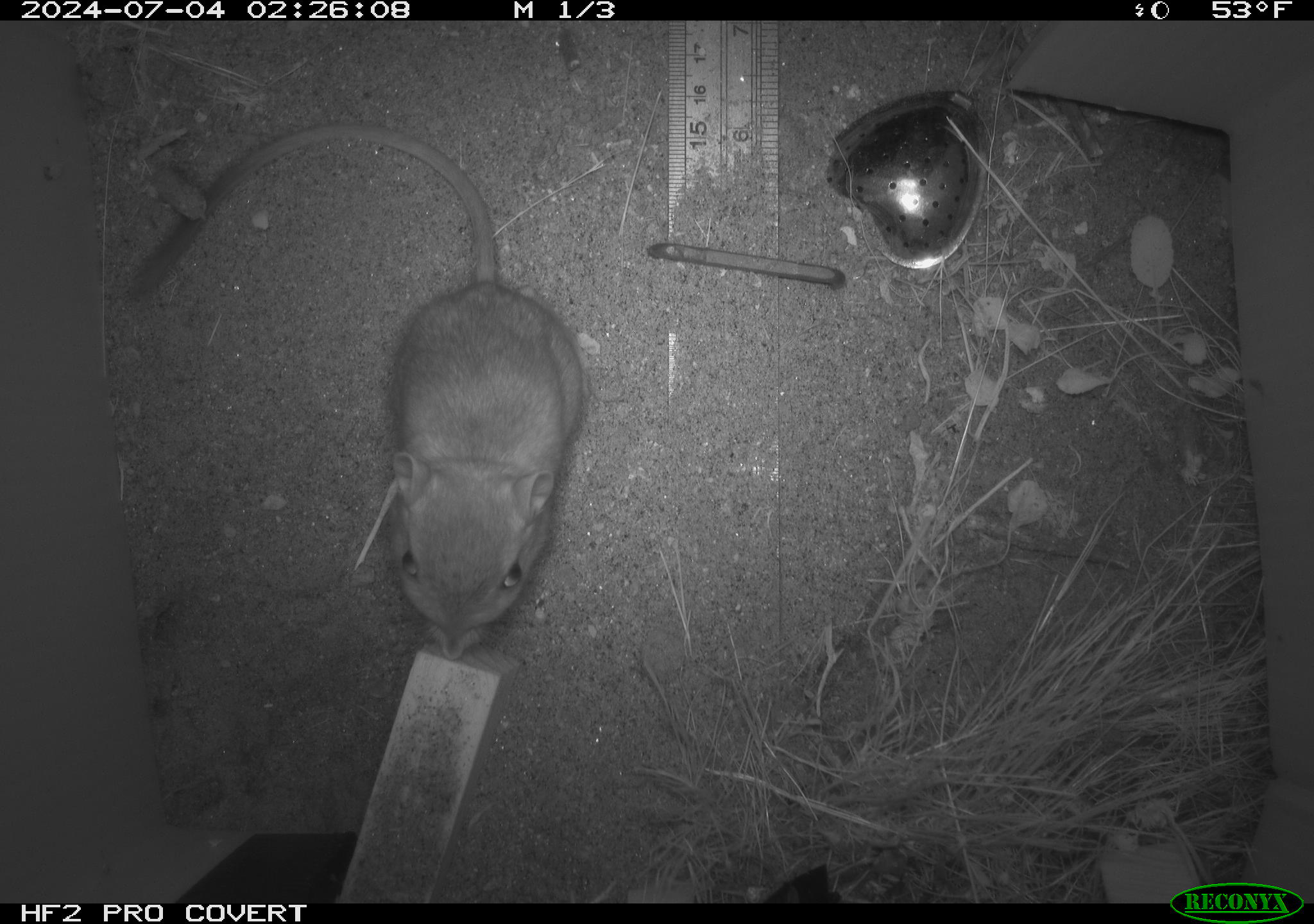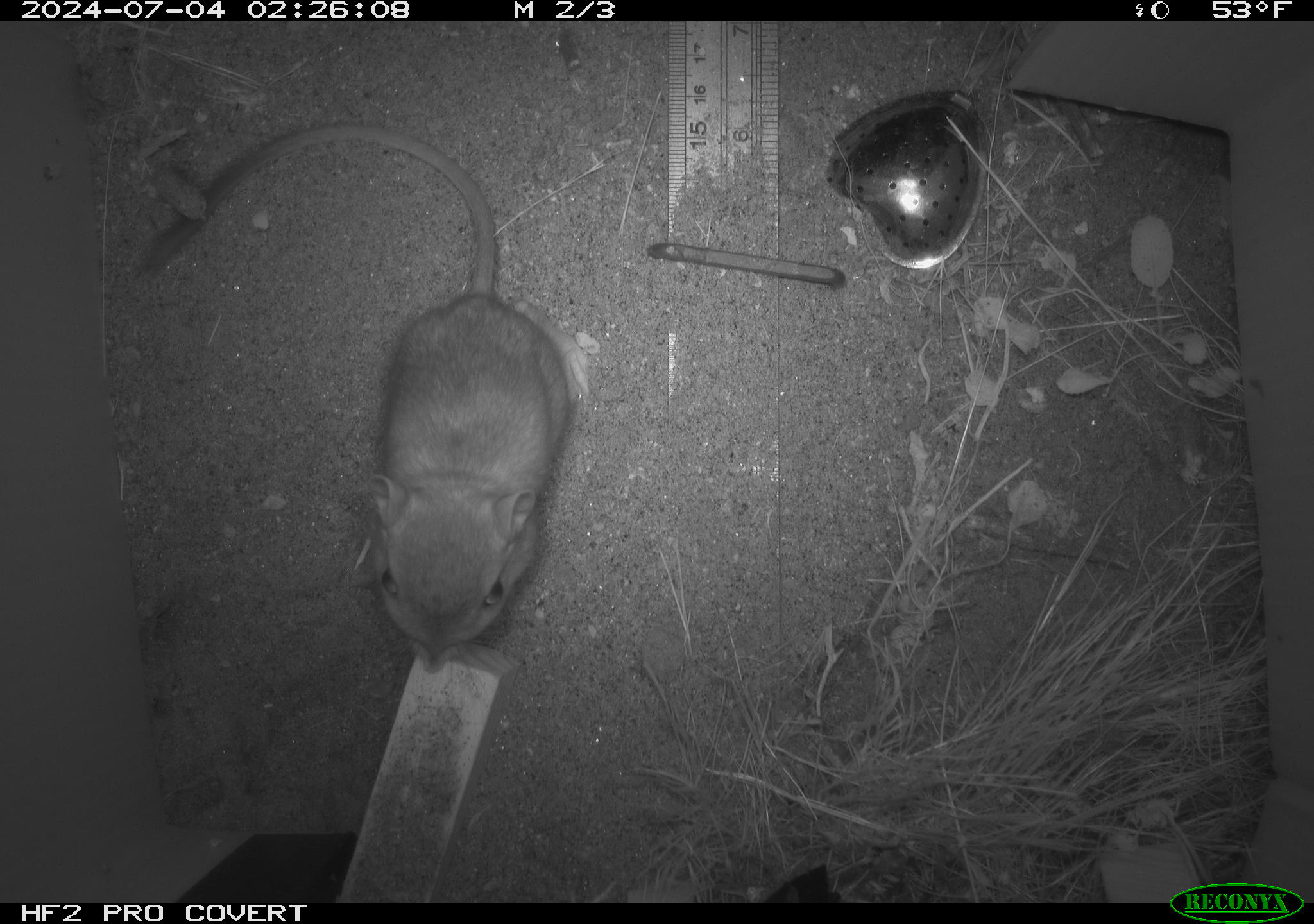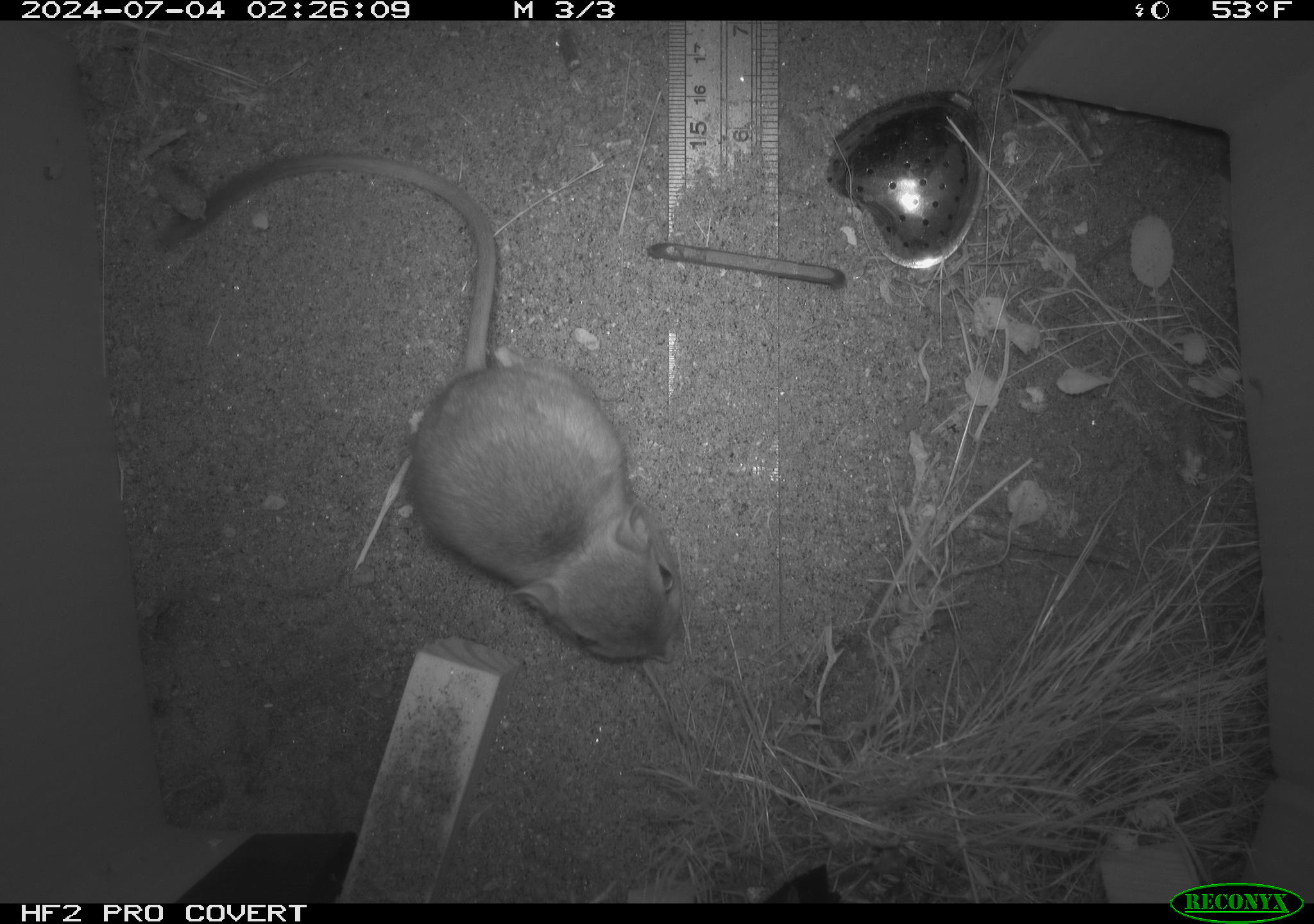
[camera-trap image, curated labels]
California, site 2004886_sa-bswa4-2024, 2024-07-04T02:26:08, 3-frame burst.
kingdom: Animalia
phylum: Chordata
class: Mammalia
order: Rodentia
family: Heteromyidae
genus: Dipodomys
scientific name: Dipodomys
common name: kangaroo rats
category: dipodomys species